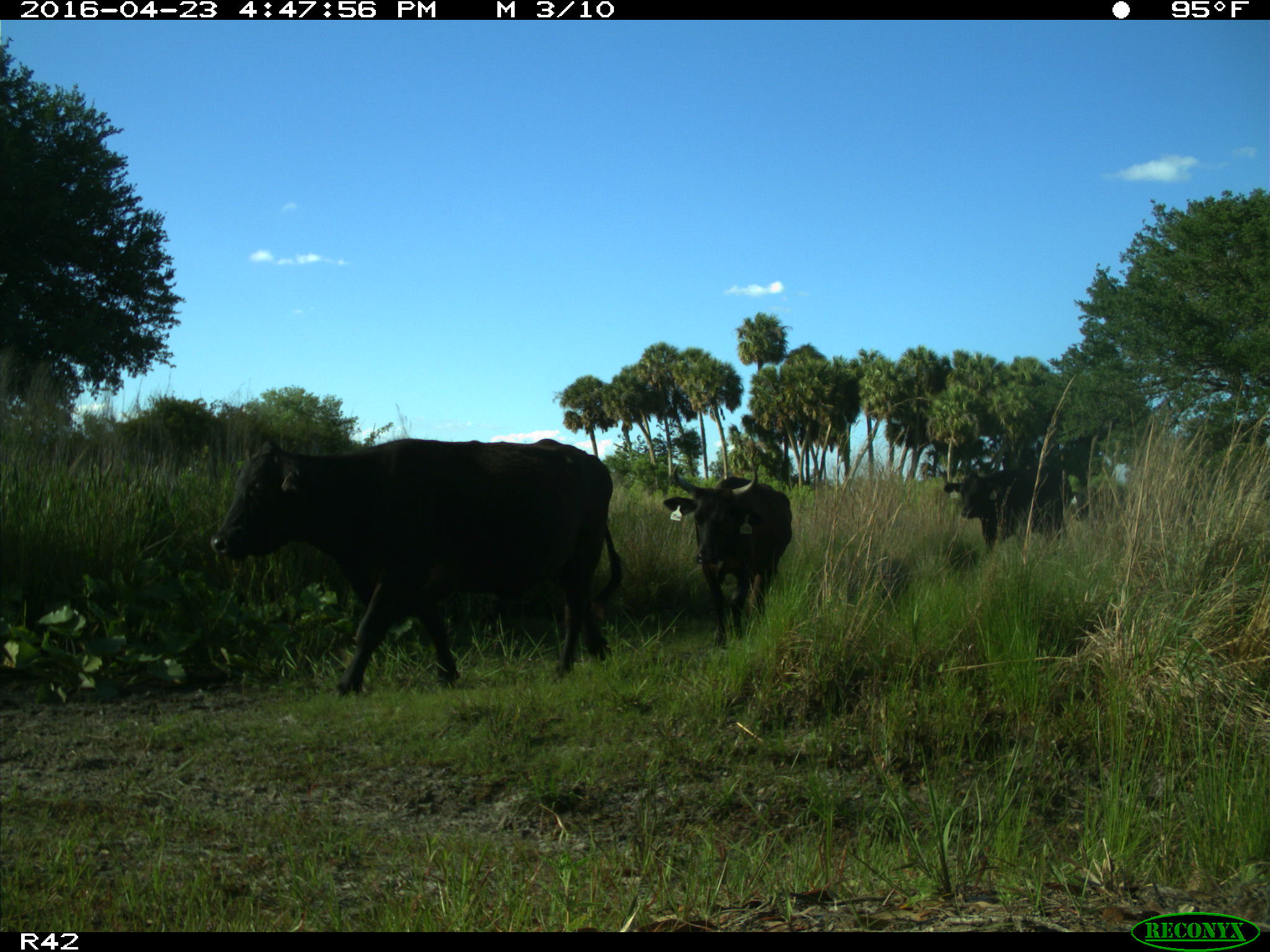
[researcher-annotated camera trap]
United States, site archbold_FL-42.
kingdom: Animalia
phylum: Chordata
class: Mammalia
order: Artiodactyla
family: Bovidae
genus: Bos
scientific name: Bos taurus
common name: domestic cow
Bos taurus (domestic cow).